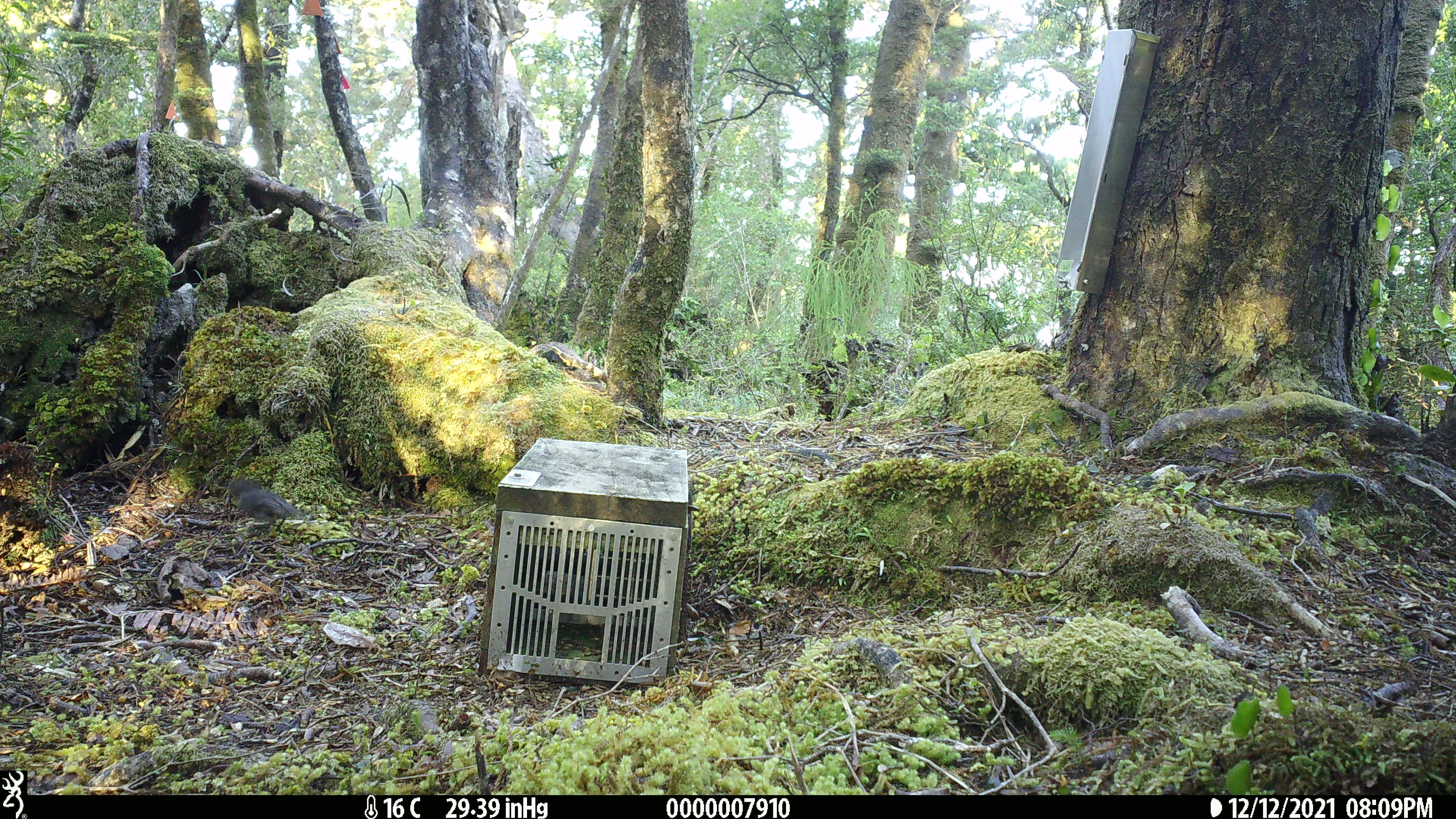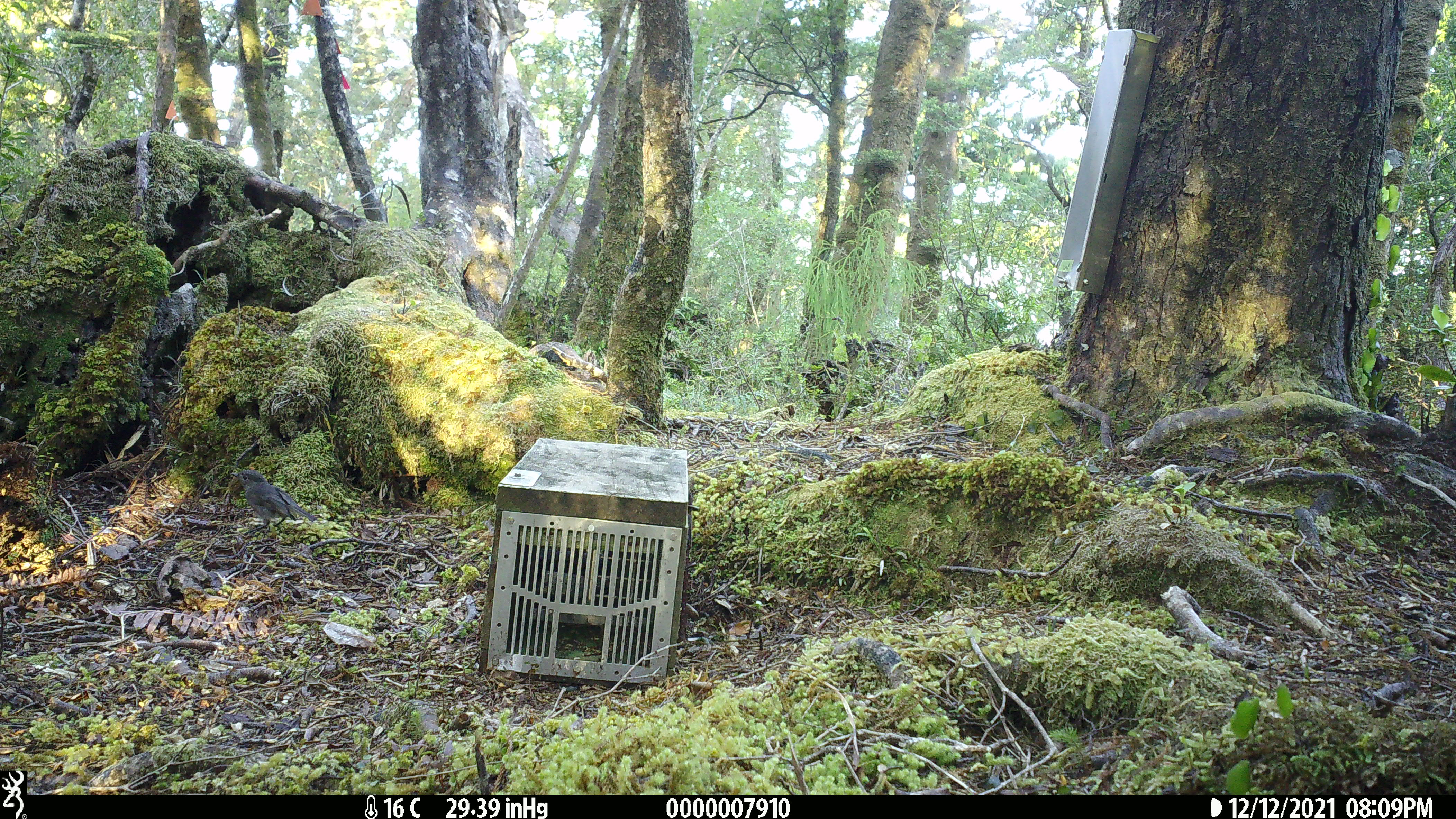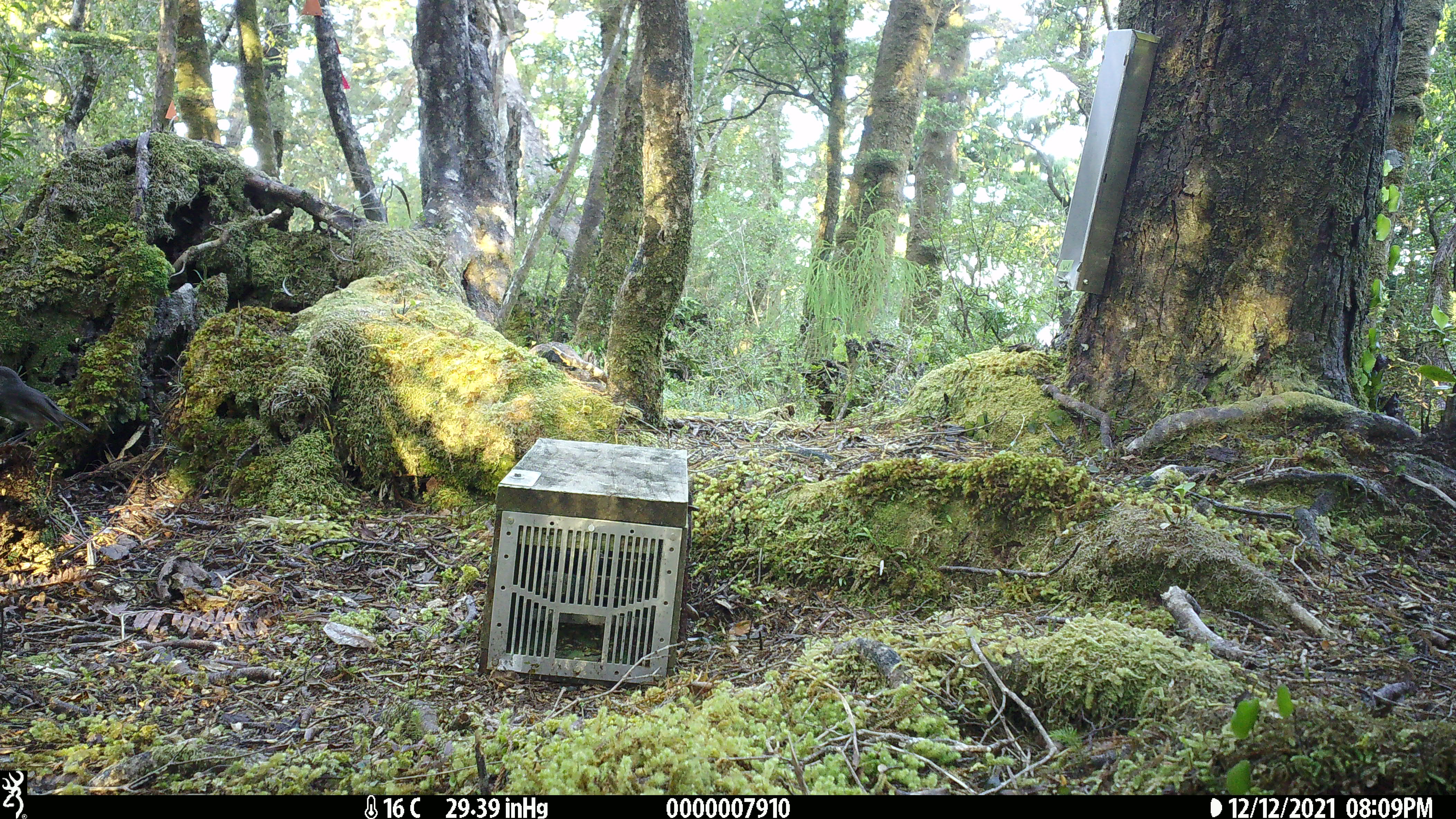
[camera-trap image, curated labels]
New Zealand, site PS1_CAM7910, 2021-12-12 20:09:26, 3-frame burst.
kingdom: Animalia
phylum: Chordata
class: Aves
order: Passeriformes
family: Petroicidae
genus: Petroica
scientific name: Petroica australis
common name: new zealand robin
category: robin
Robin (new zealand robin) (Petroica australis).